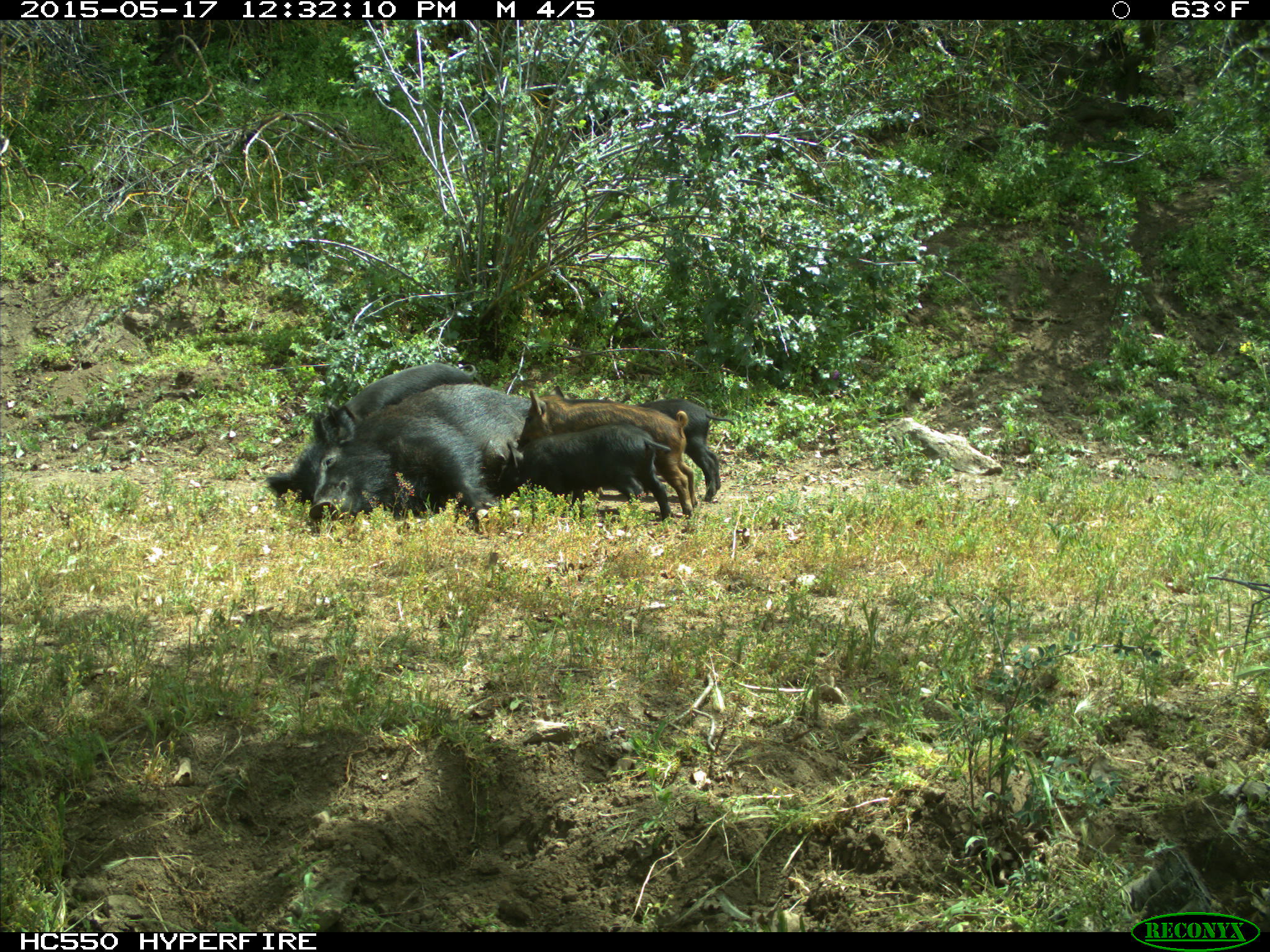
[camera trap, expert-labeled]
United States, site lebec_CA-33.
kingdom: Animalia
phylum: Chordata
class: Mammalia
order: Artiodactyla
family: Suidae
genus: Sus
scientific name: Sus scrofa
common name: wild boar